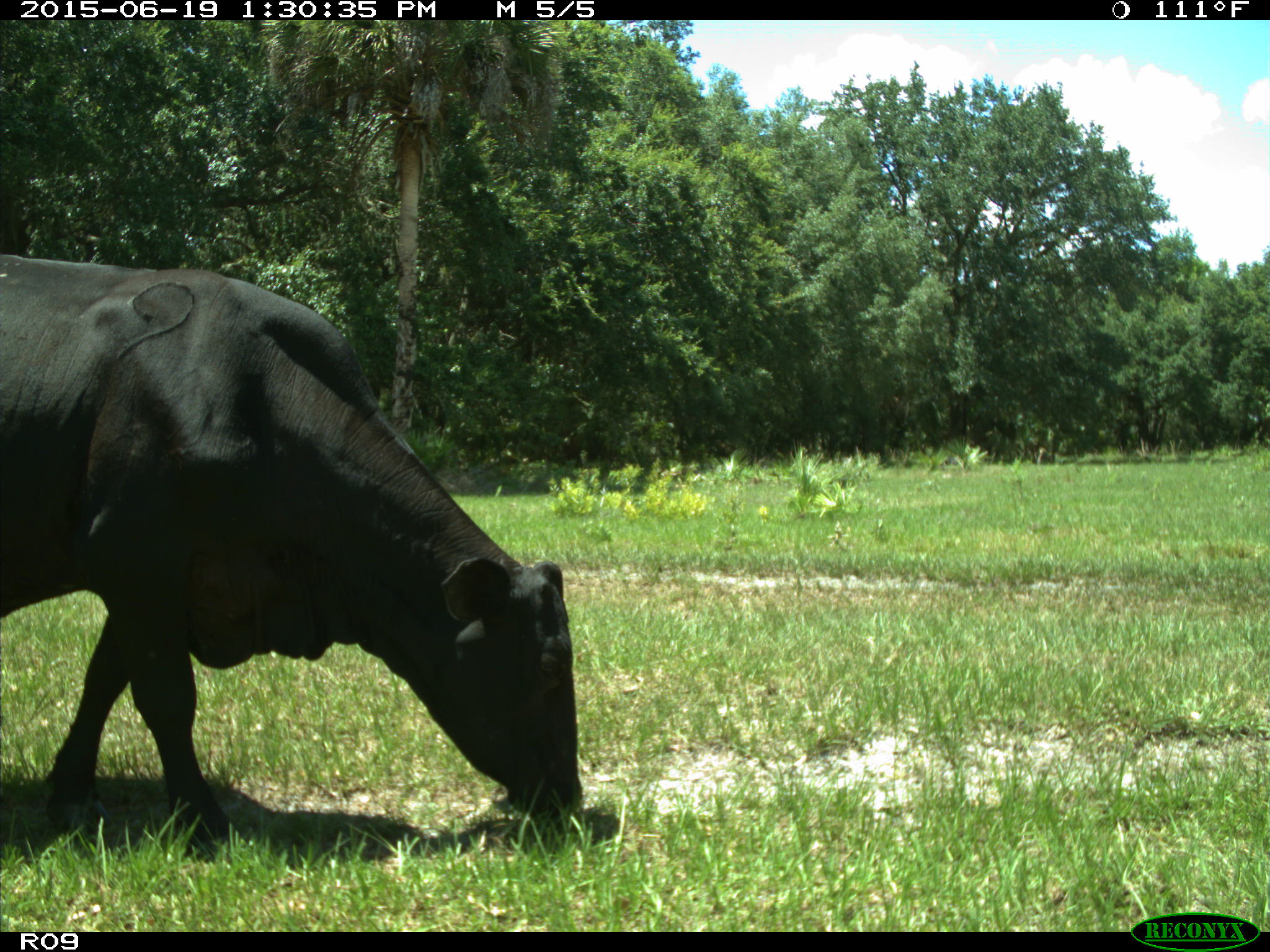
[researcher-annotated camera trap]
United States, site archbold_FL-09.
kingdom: Animalia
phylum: Chordata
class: Mammalia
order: Artiodactyla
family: Bovidae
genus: Bos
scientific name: Bos taurus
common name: domestic cow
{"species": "Bos taurus (domestic cow)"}